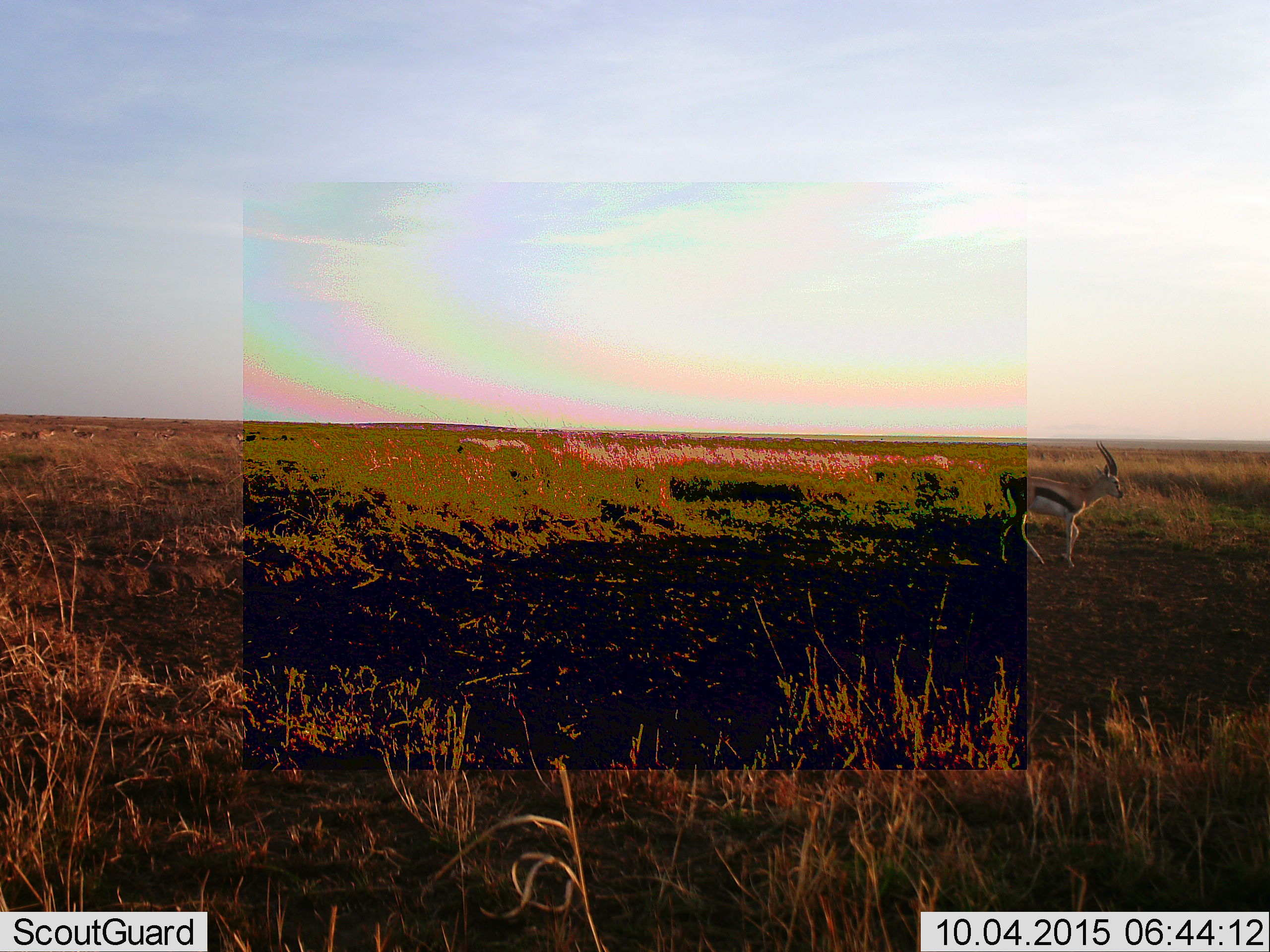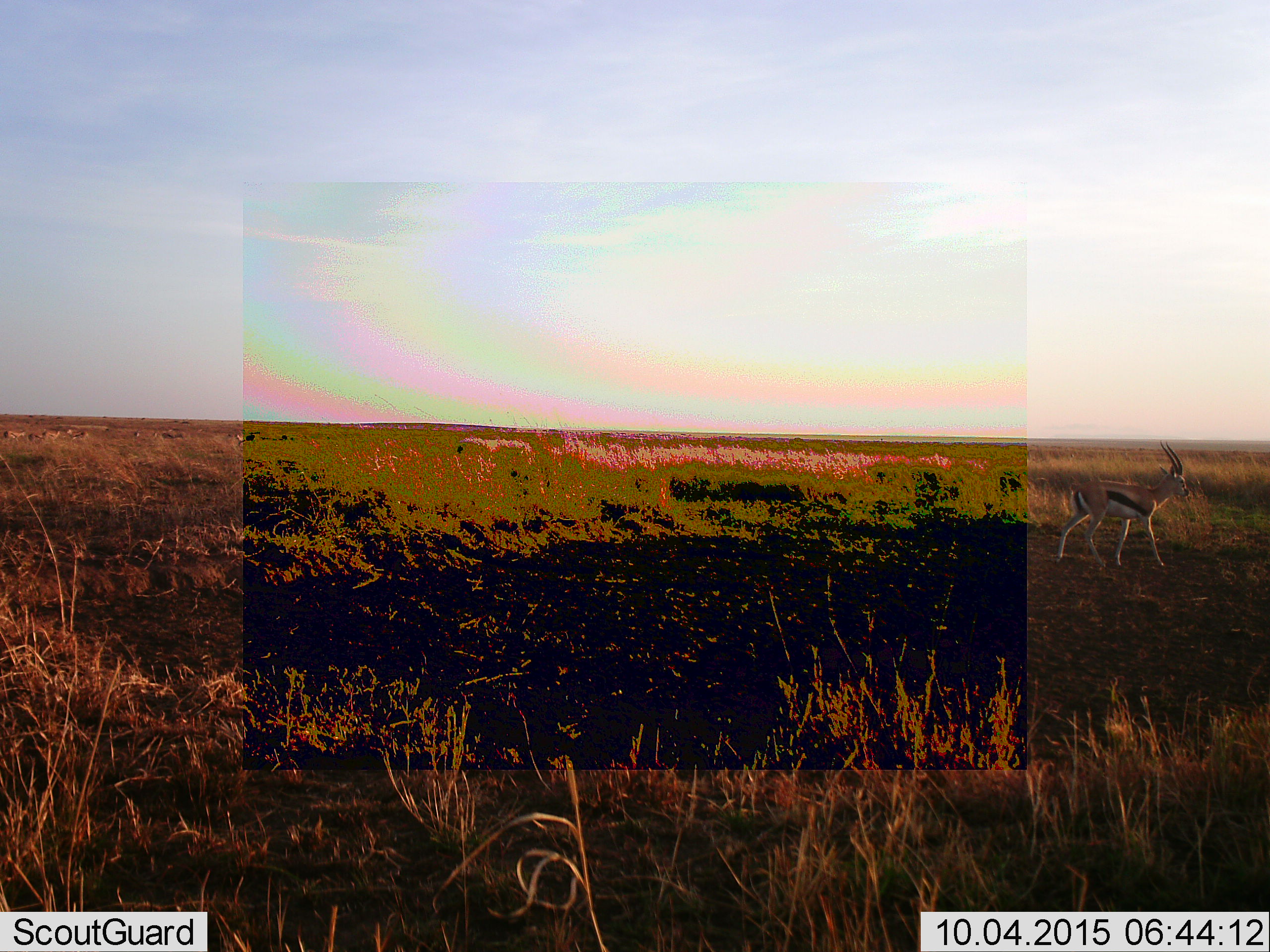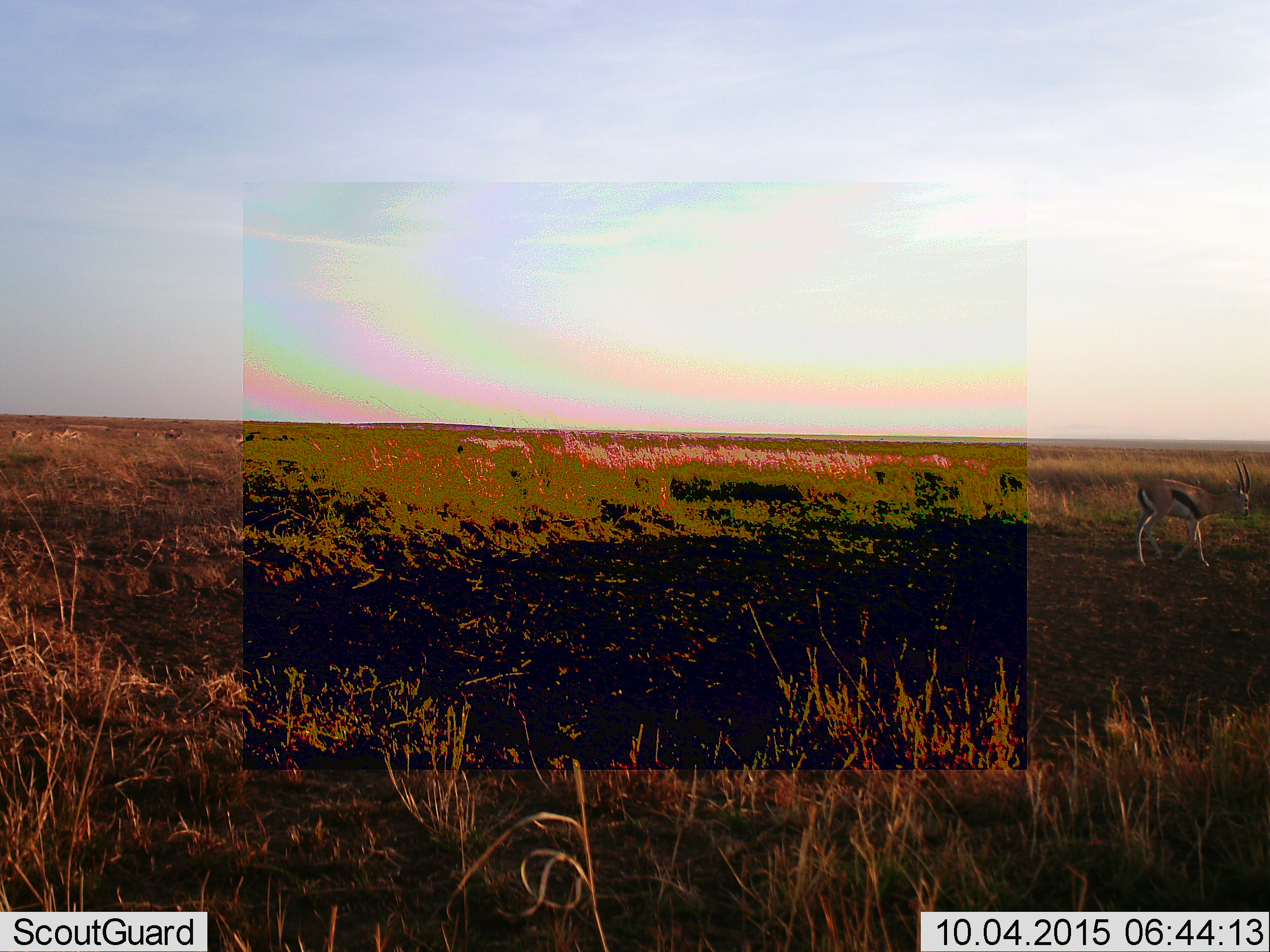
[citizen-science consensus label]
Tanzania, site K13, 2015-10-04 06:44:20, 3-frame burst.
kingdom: Animalia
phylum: Chordata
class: Mammalia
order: Artiodactyla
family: Bovidae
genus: Eudorcas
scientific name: Eudorcas thomsonii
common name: thomson's gazelle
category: gazellethomsons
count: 10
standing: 40%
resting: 0%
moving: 100%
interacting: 0%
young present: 0%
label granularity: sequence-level